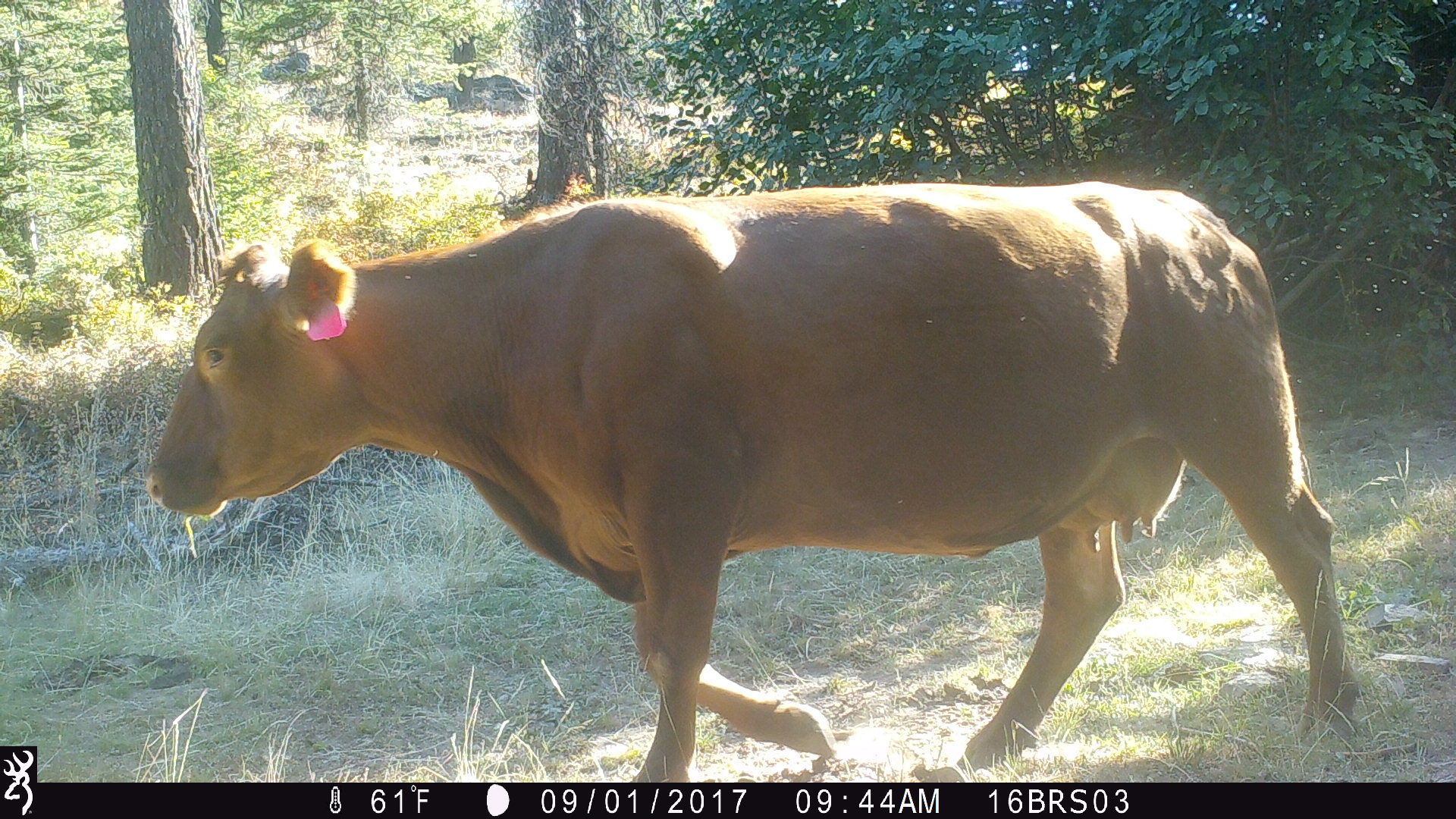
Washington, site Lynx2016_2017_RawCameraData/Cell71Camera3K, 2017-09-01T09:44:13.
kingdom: Animalia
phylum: Chordata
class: Mammalia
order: Artiodactyla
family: Bovidae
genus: Bos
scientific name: Bos taurus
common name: domestic cattle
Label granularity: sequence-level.